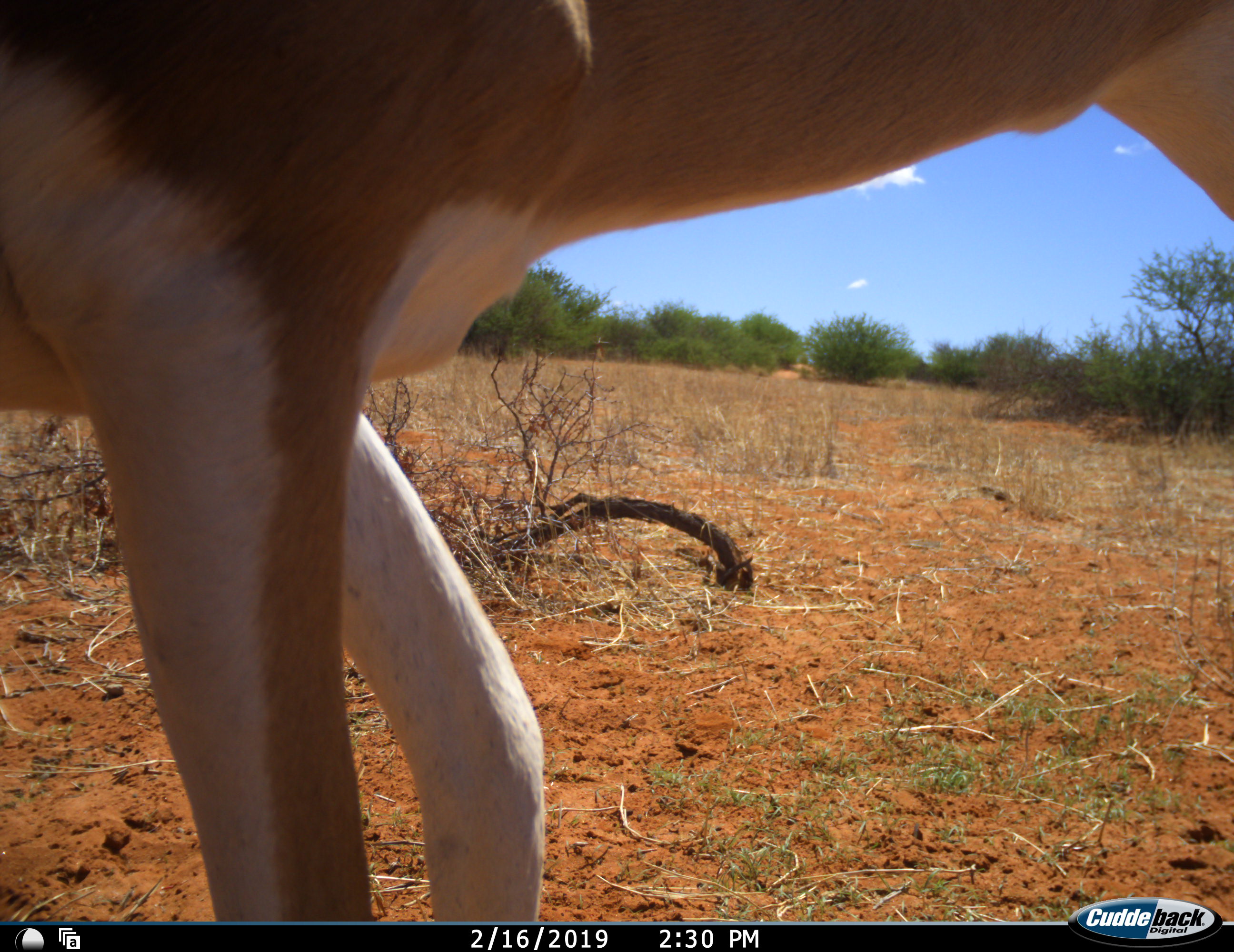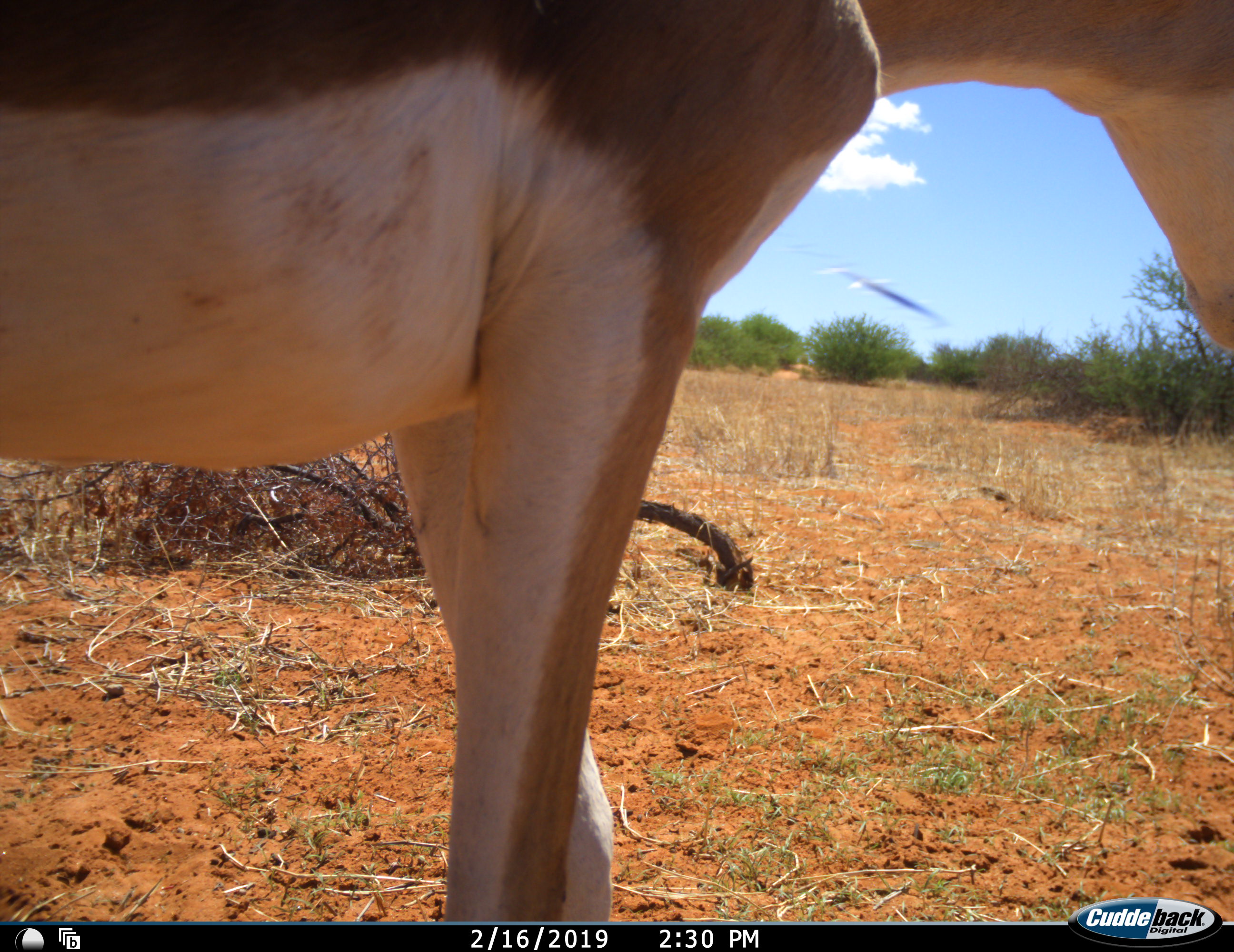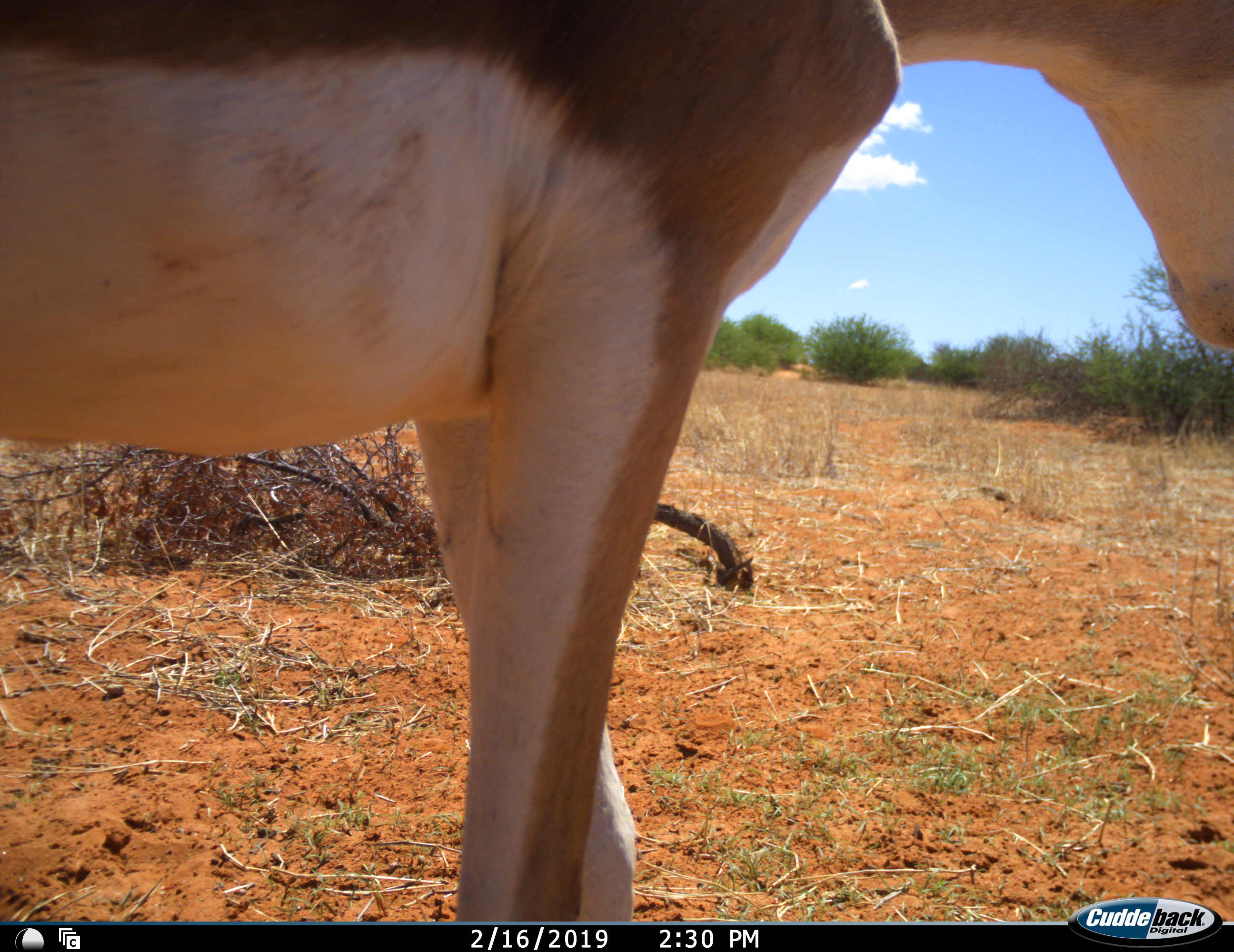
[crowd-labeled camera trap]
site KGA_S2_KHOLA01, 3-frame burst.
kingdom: Animalia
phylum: Chordata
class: Mammalia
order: Artiodactyla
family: Bovidae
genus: Antidorcas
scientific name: Antidorcas marsupialis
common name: springbok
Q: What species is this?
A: Springbok (Antidorcas marsupialis).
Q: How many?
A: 1.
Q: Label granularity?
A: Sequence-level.